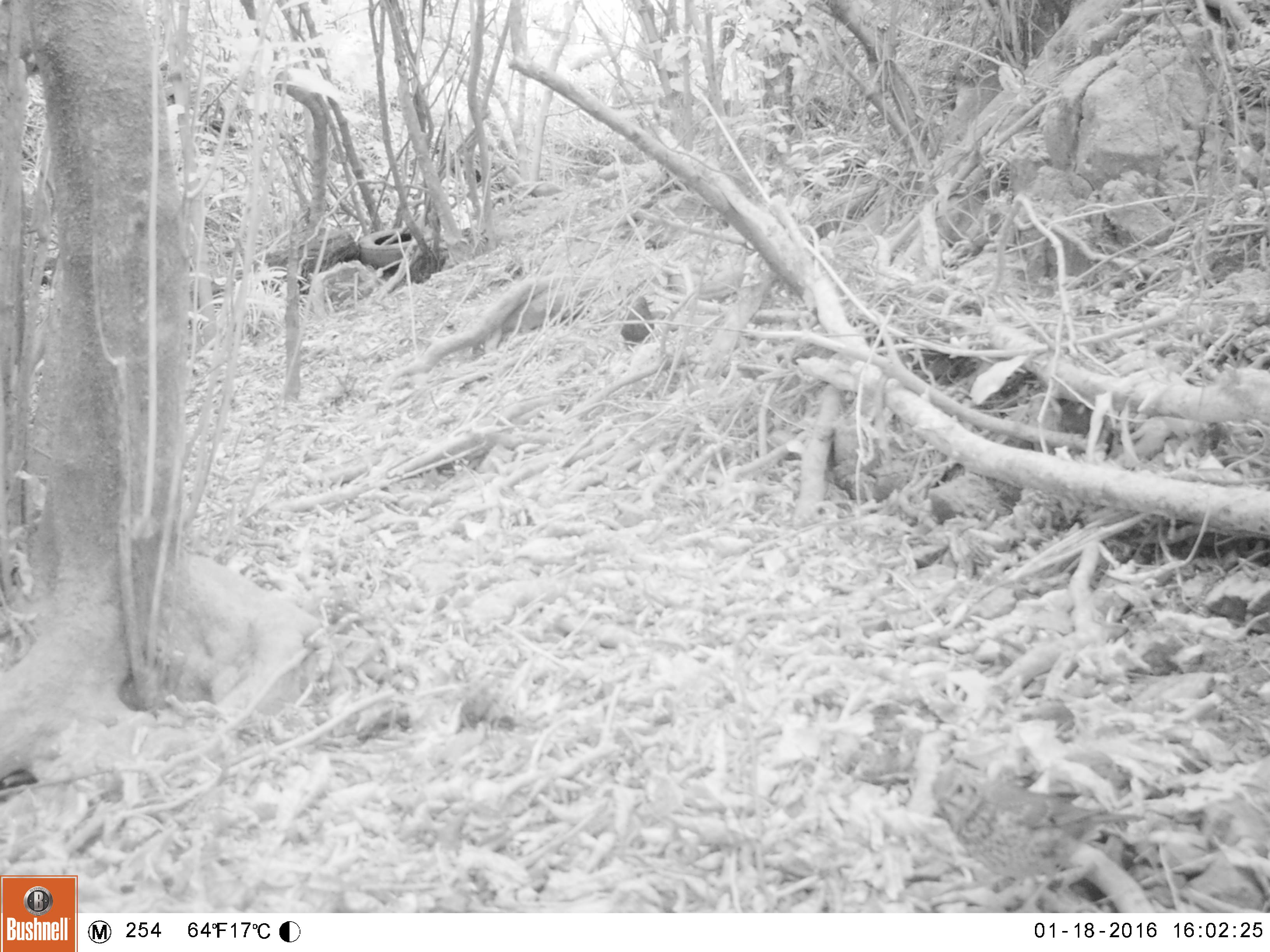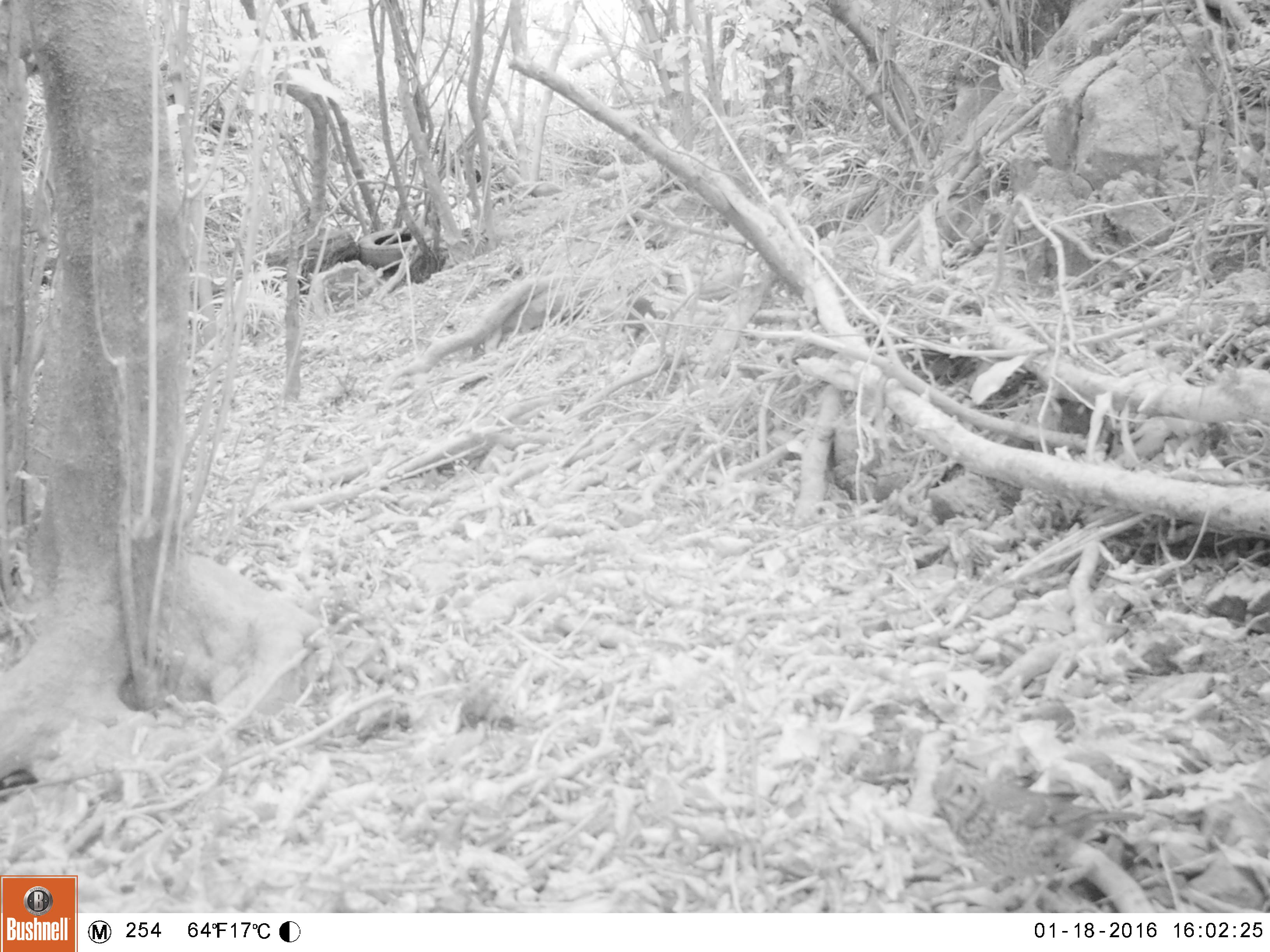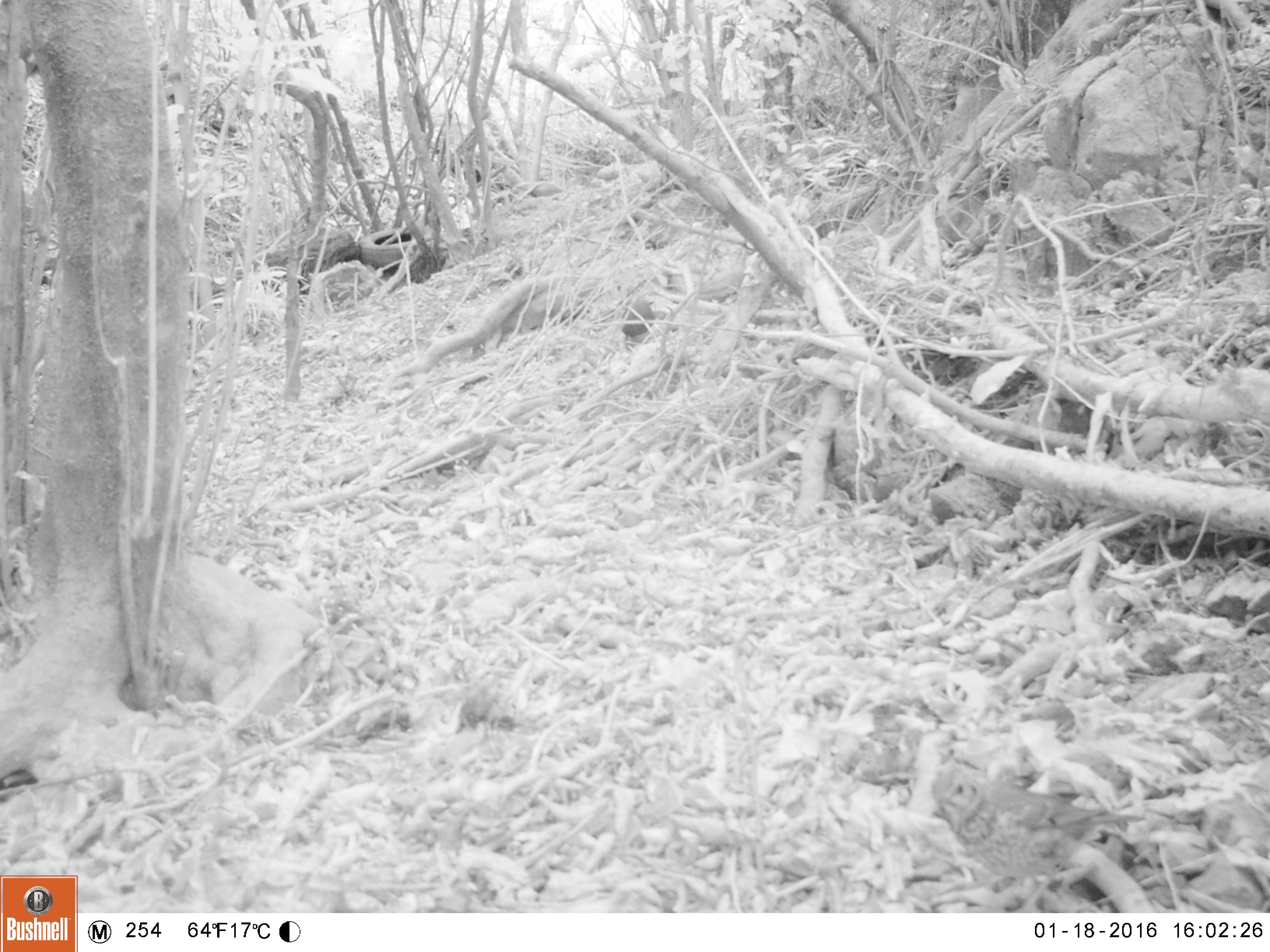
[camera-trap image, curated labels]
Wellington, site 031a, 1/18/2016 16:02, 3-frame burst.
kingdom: Animalia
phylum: Chordata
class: Aves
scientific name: Aves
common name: bird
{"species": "bird (Aves)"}